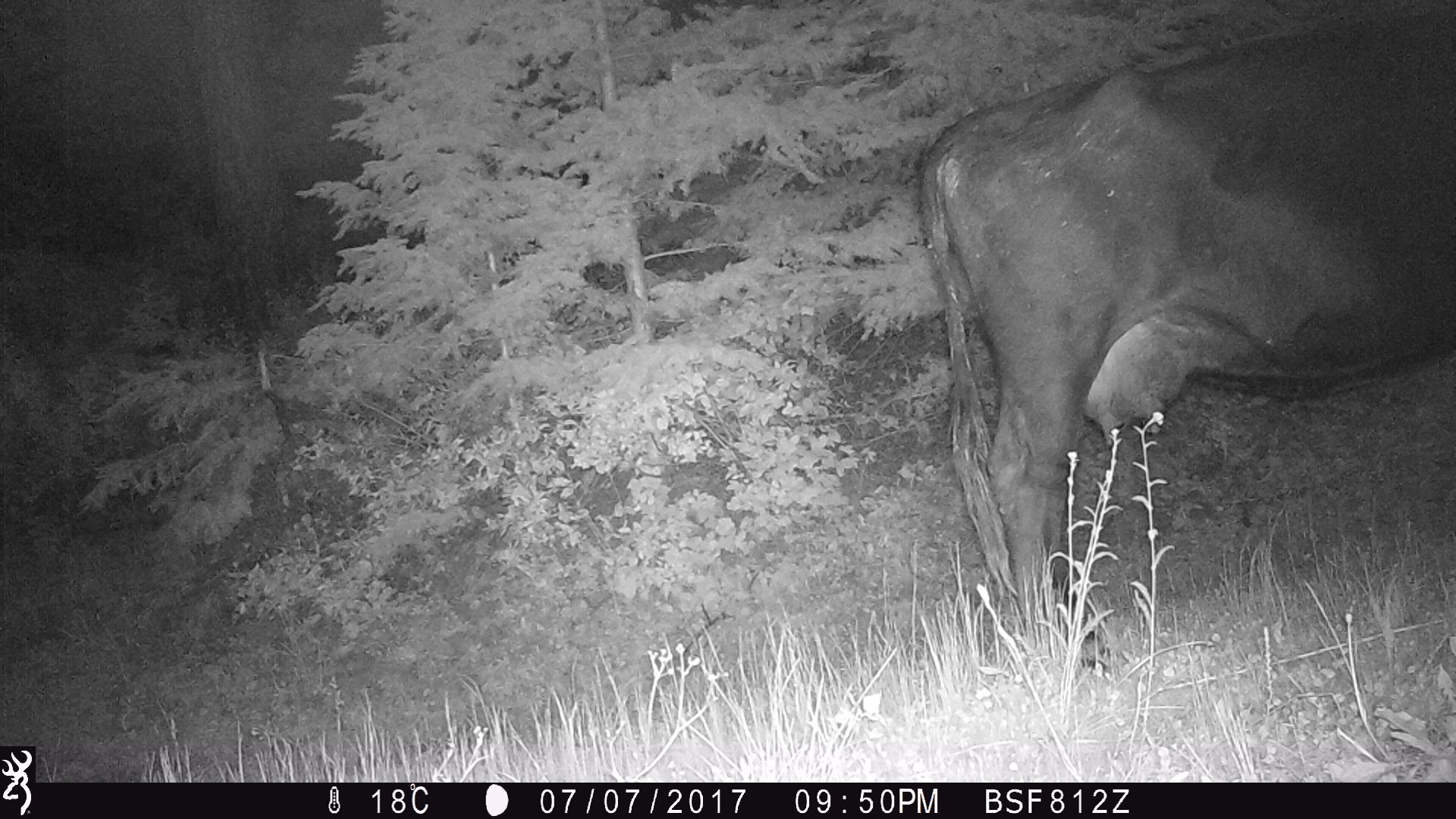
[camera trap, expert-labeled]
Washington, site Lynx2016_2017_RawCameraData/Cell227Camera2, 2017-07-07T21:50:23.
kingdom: Animalia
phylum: Chordata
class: Mammalia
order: Artiodactyla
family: Bovidae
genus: Bos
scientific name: Bos taurus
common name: domestic cattle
Domestic cattle (Bos taurus). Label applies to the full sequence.